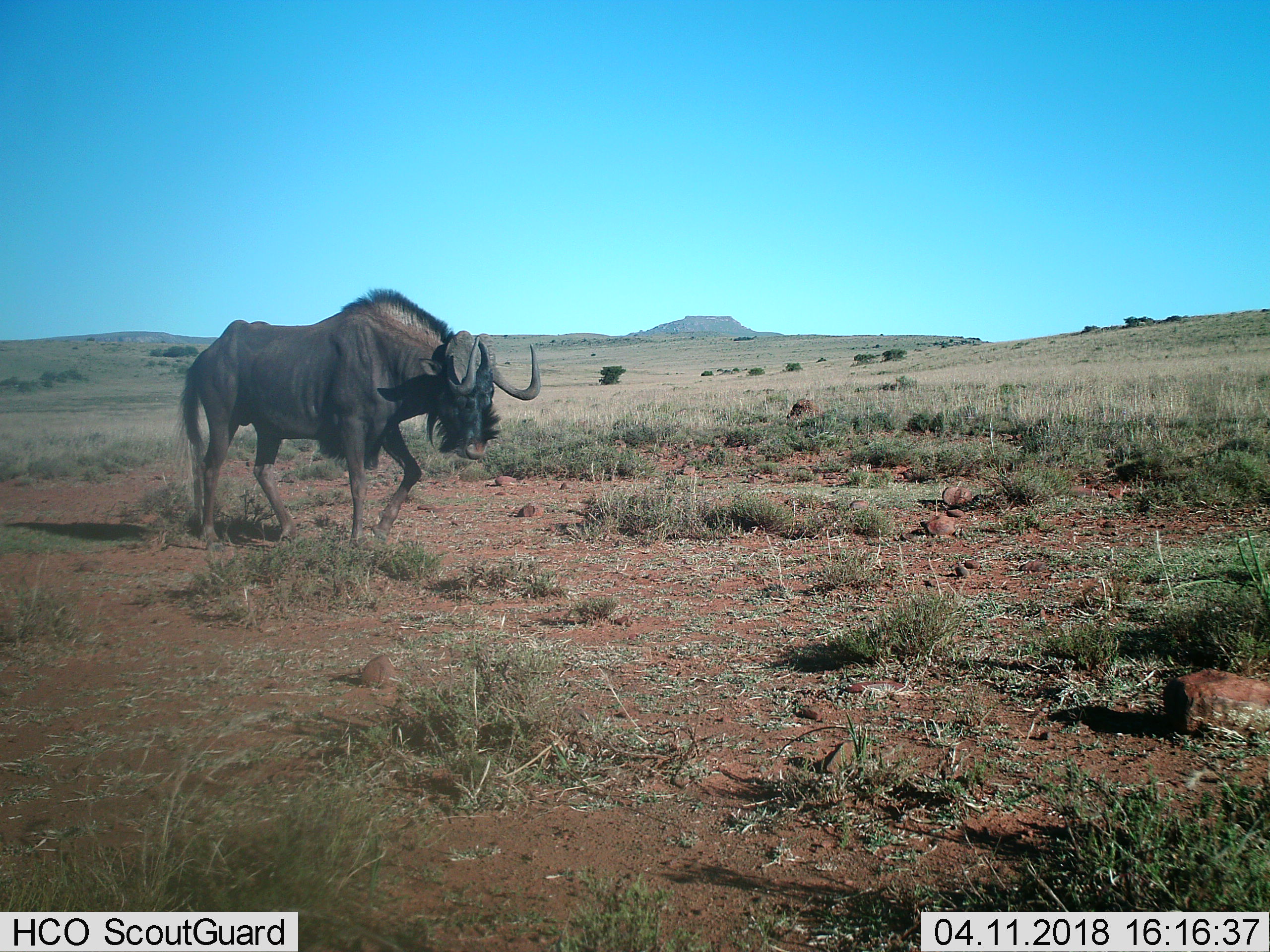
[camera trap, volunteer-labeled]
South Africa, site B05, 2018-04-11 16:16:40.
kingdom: Animalia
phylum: Chordata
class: Mammalia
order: Artiodactyla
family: Bovidae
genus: Connochaetes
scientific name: Connochaetes gnou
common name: black wildebeest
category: wildebeestblack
Wildebeestblack (black wildebeest) (Connochaetes gnou), count 1. Behavior (volunteer vote fractions): standing 25%, resting 0%, moving 88%, interacting 0%. Young present (vote fraction): 0%. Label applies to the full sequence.